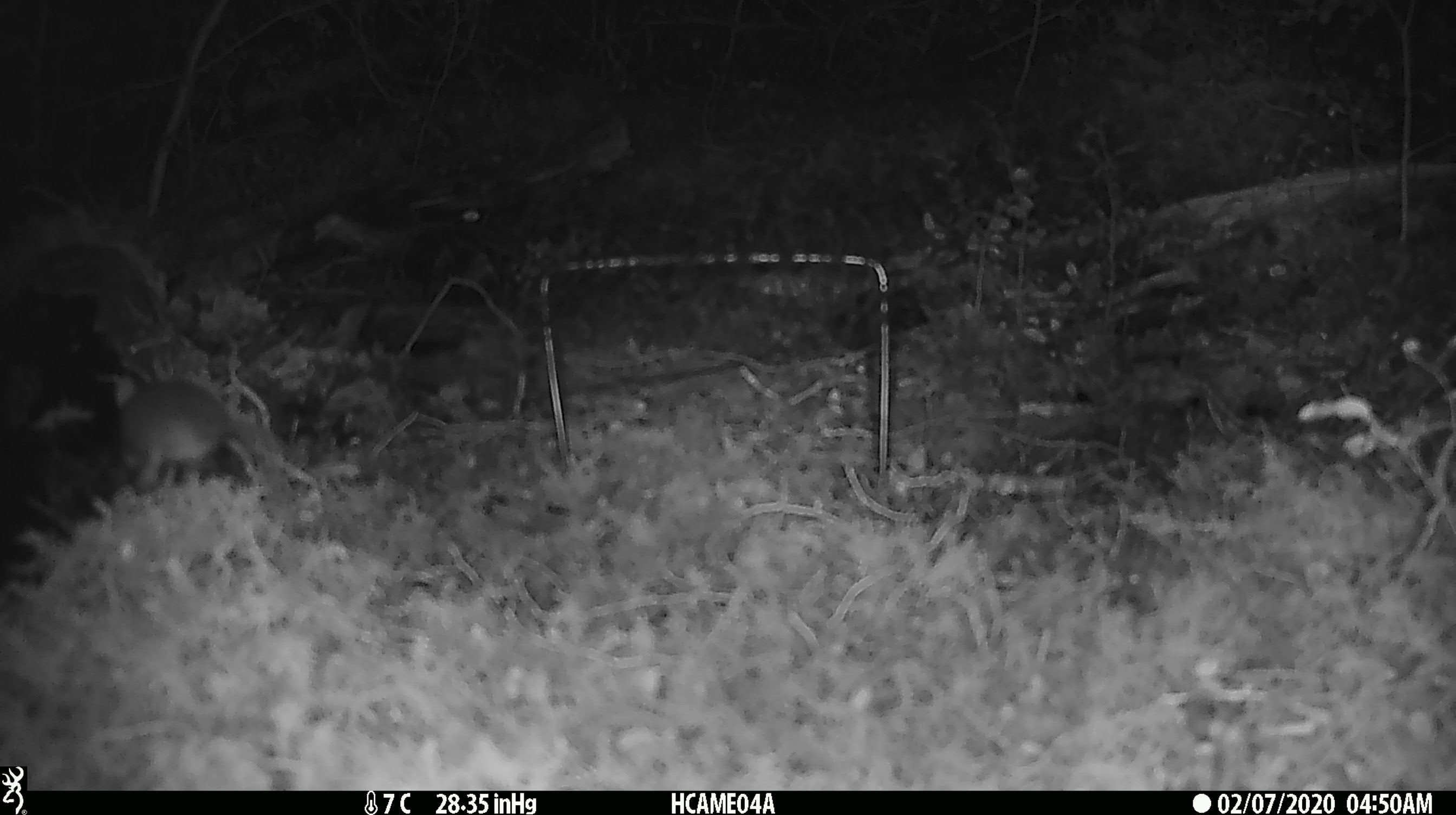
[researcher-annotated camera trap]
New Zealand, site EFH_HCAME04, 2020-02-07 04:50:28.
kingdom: Animalia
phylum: Chordata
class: Mammalia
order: Rodentia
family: Muridae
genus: Mus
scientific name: Mus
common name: mouse